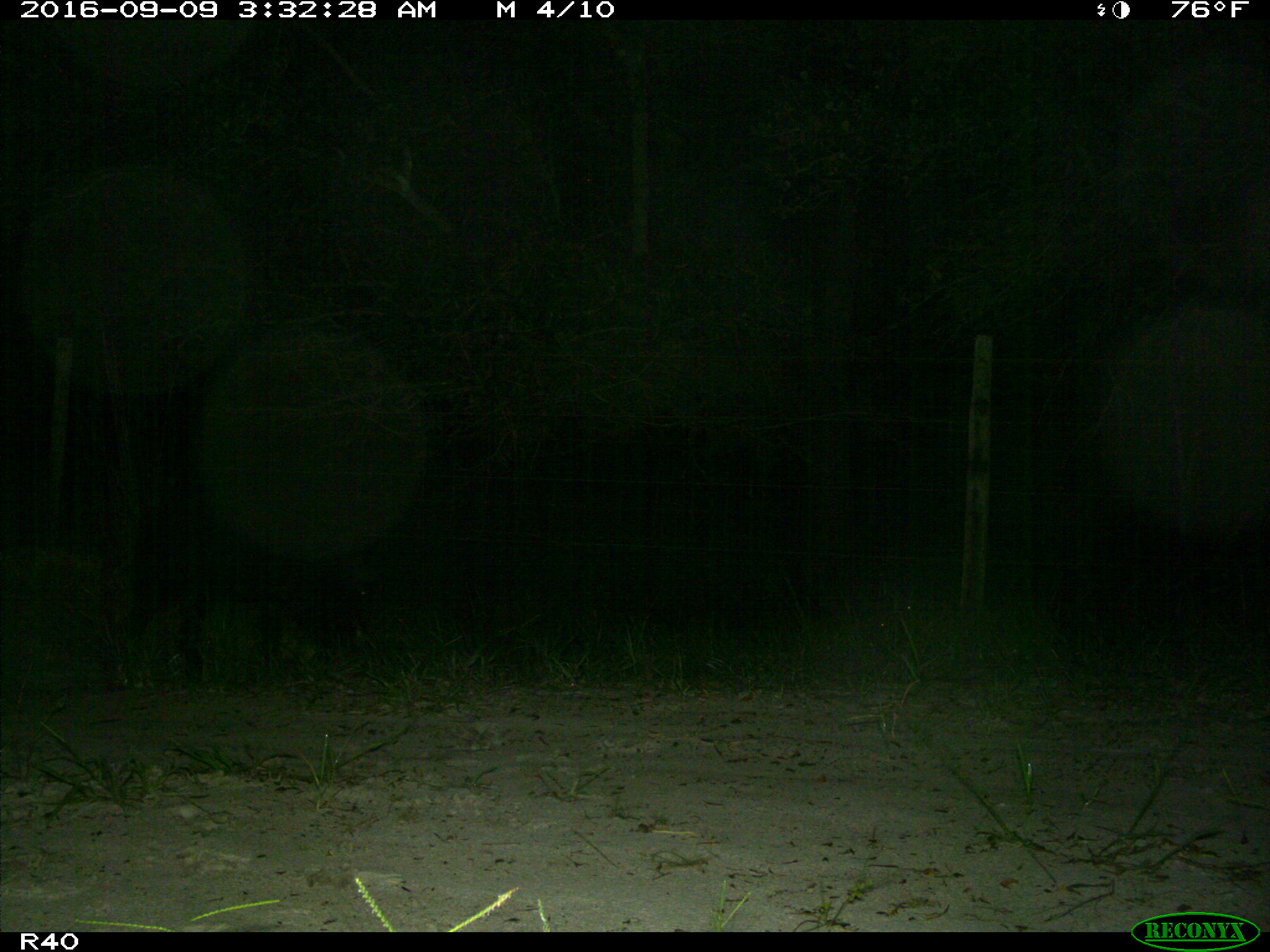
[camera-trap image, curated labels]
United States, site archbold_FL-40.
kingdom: Animalia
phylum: Chordata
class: Mammalia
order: Artiodactyla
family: Suidae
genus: Sus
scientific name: Sus scrofa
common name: wild boar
Sus scrofa (wild boar).